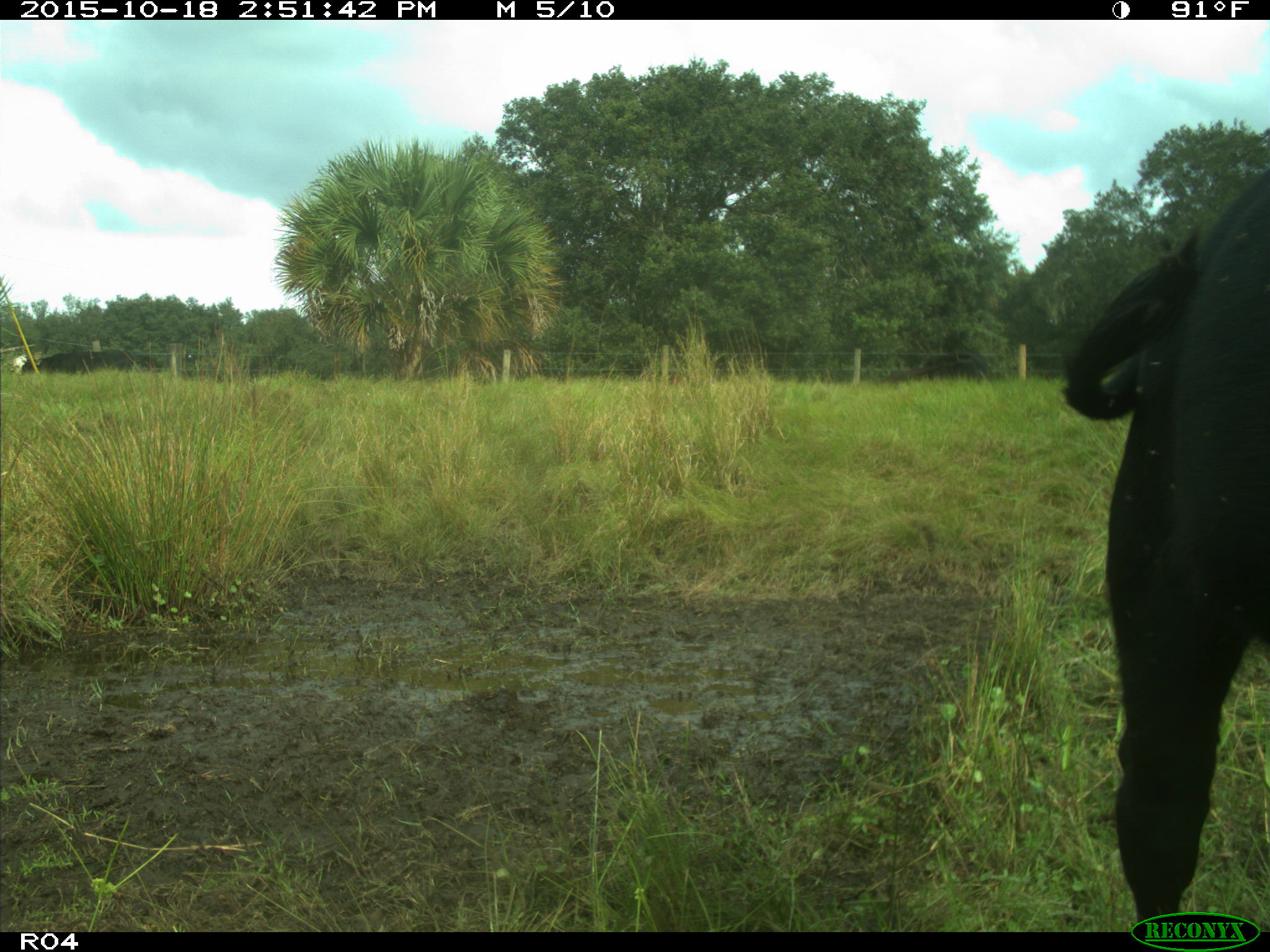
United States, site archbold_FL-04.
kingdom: Animalia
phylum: Chordata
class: Mammalia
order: Artiodactyla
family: Bovidae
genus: Bos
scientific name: Bos taurus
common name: domestic cow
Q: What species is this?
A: Bos taurus (domestic cow).